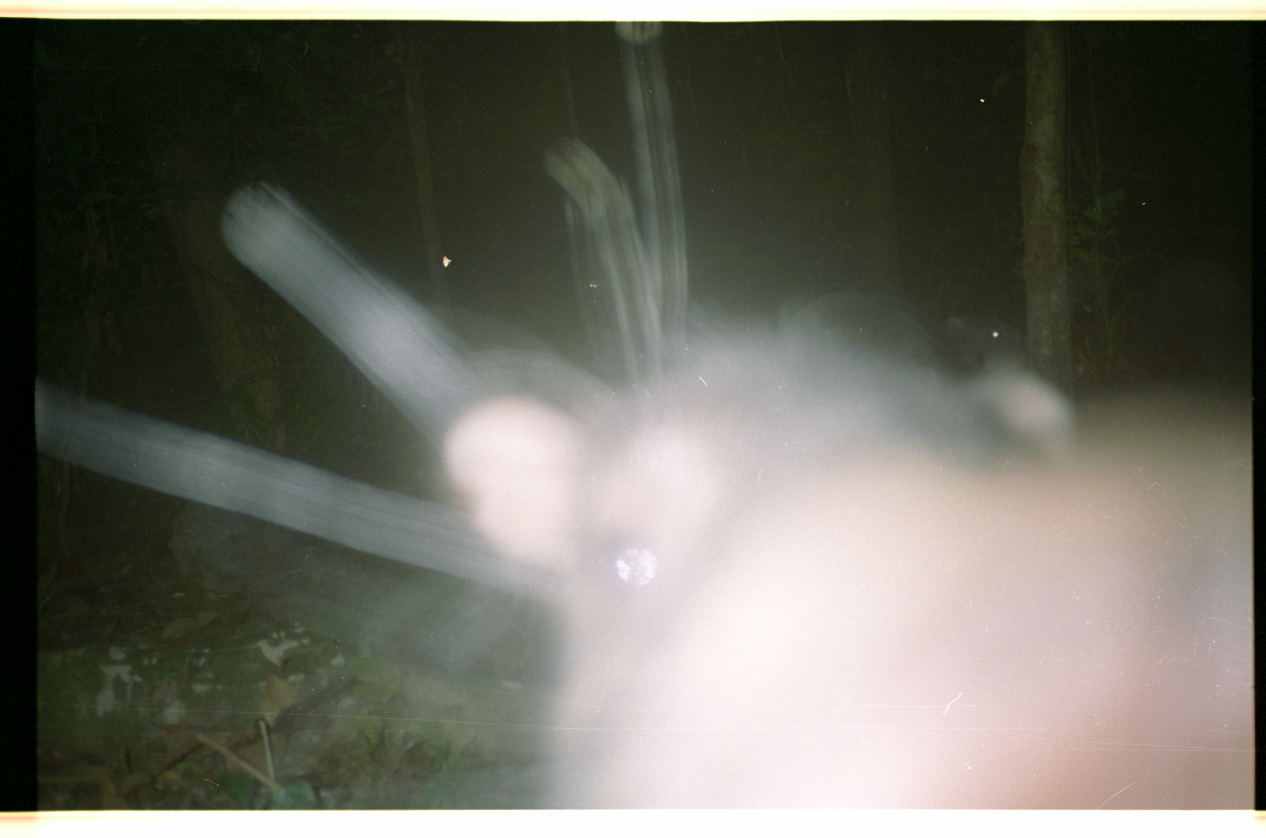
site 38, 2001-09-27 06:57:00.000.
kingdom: Animalia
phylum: Chordata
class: Mammalia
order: Artiodactyla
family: Tayassuidae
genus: Tayassu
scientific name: Tayassu pecari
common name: white-lipped peccary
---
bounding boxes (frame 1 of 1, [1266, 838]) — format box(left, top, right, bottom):
tayassu pecari: box(36, 18, 1255, 813); box(940, 310, 1028, 374)